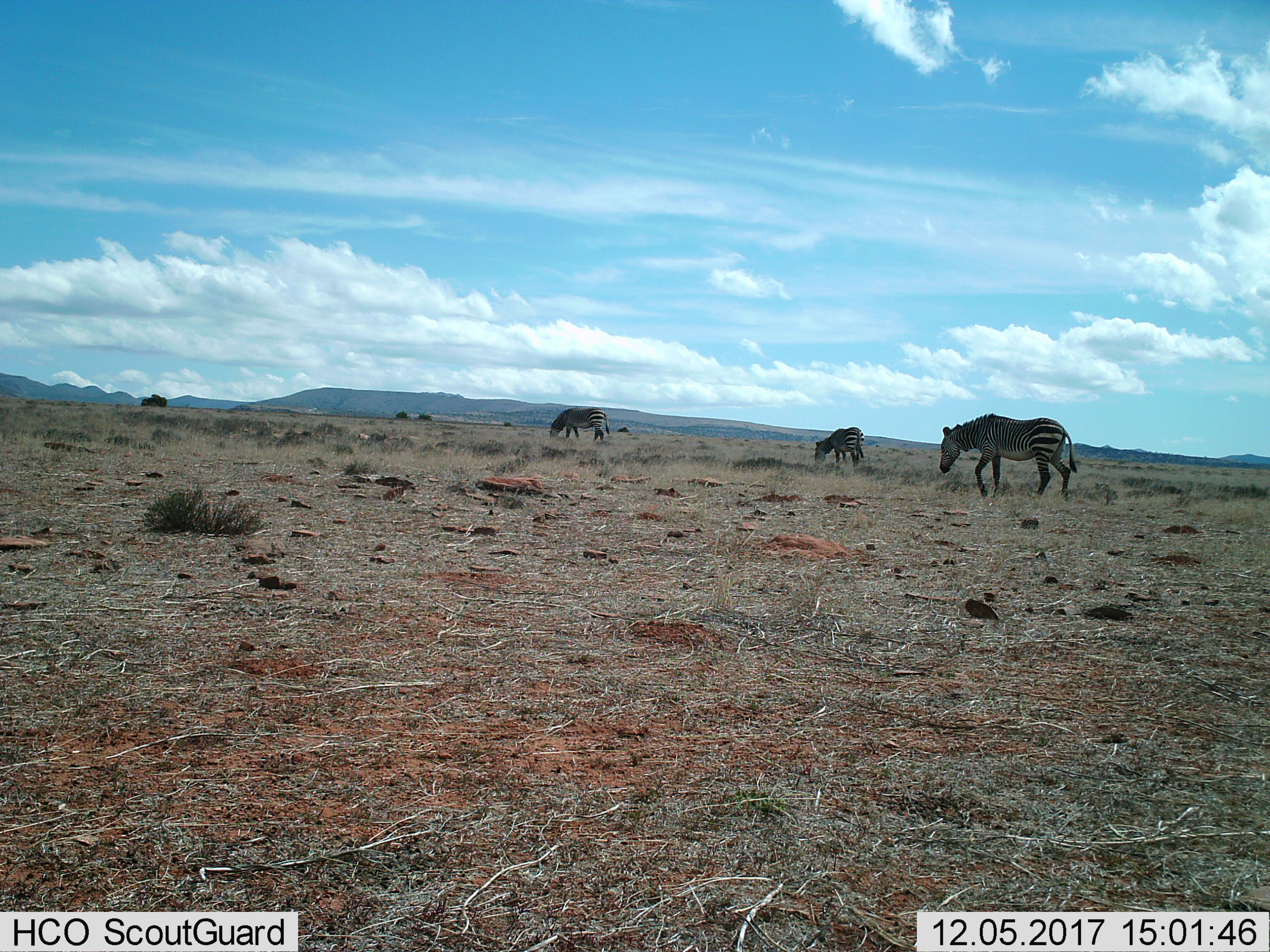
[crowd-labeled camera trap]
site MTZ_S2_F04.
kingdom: Animalia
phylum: Chordata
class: Mammalia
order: Perissodactyla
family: Equidae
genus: Equus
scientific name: Equus zebra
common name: mountain zebra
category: zebramountain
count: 3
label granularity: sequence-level